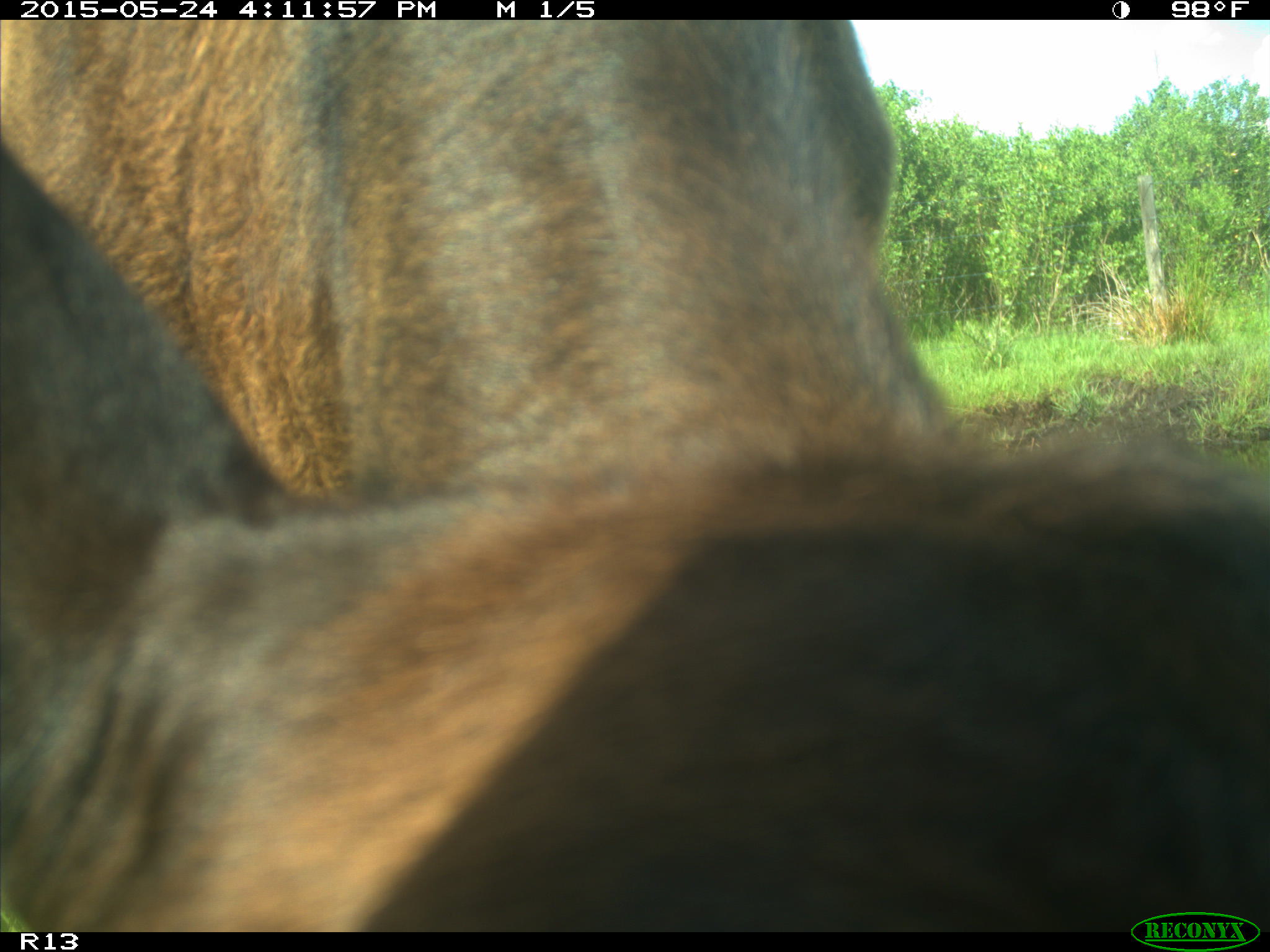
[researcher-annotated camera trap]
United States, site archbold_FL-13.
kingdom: Animalia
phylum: Chordata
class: Mammalia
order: Artiodactyla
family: Bovidae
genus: Bos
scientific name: Bos taurus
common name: domestic cow